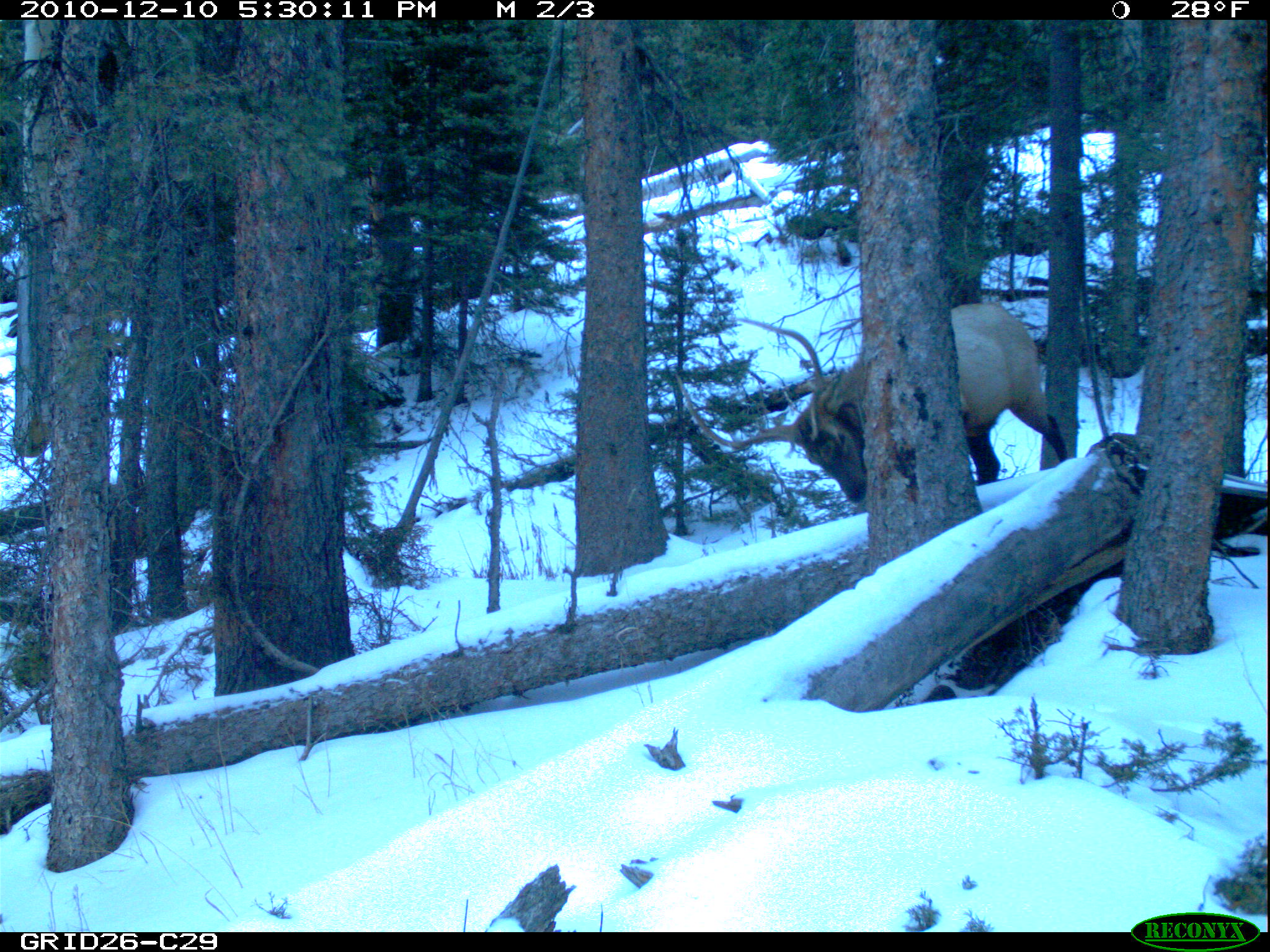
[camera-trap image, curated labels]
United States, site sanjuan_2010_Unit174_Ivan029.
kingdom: Animalia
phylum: Chordata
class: Mammalia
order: Artiodactyla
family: Cervidae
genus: Cervus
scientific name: Cervus elaphus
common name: red deer